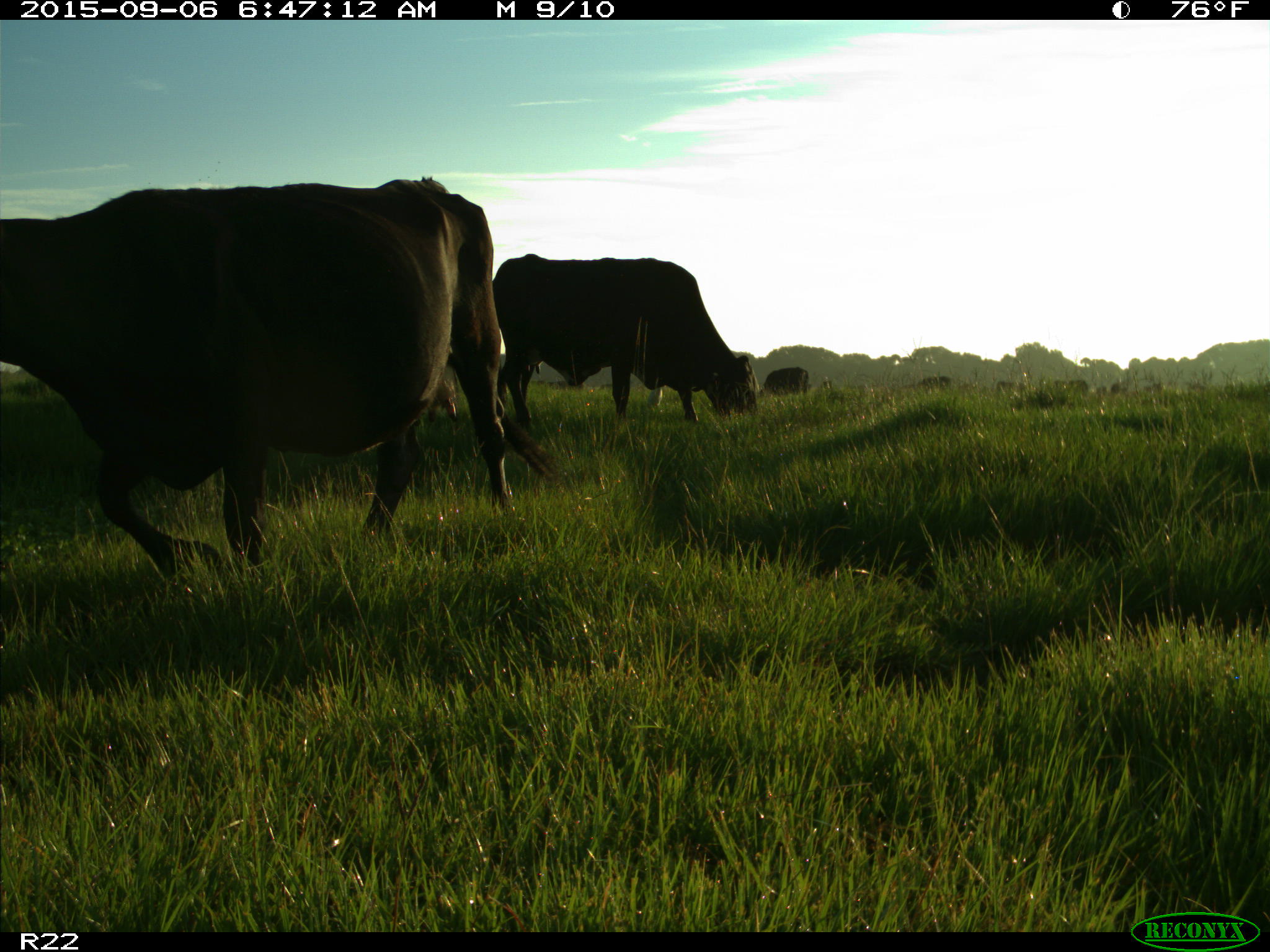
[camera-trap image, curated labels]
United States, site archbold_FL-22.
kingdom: Animalia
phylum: Chordata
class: Mammalia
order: Artiodactyla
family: Bovidae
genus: Bos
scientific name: Bos taurus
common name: domestic cow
Bos taurus (domestic cow).